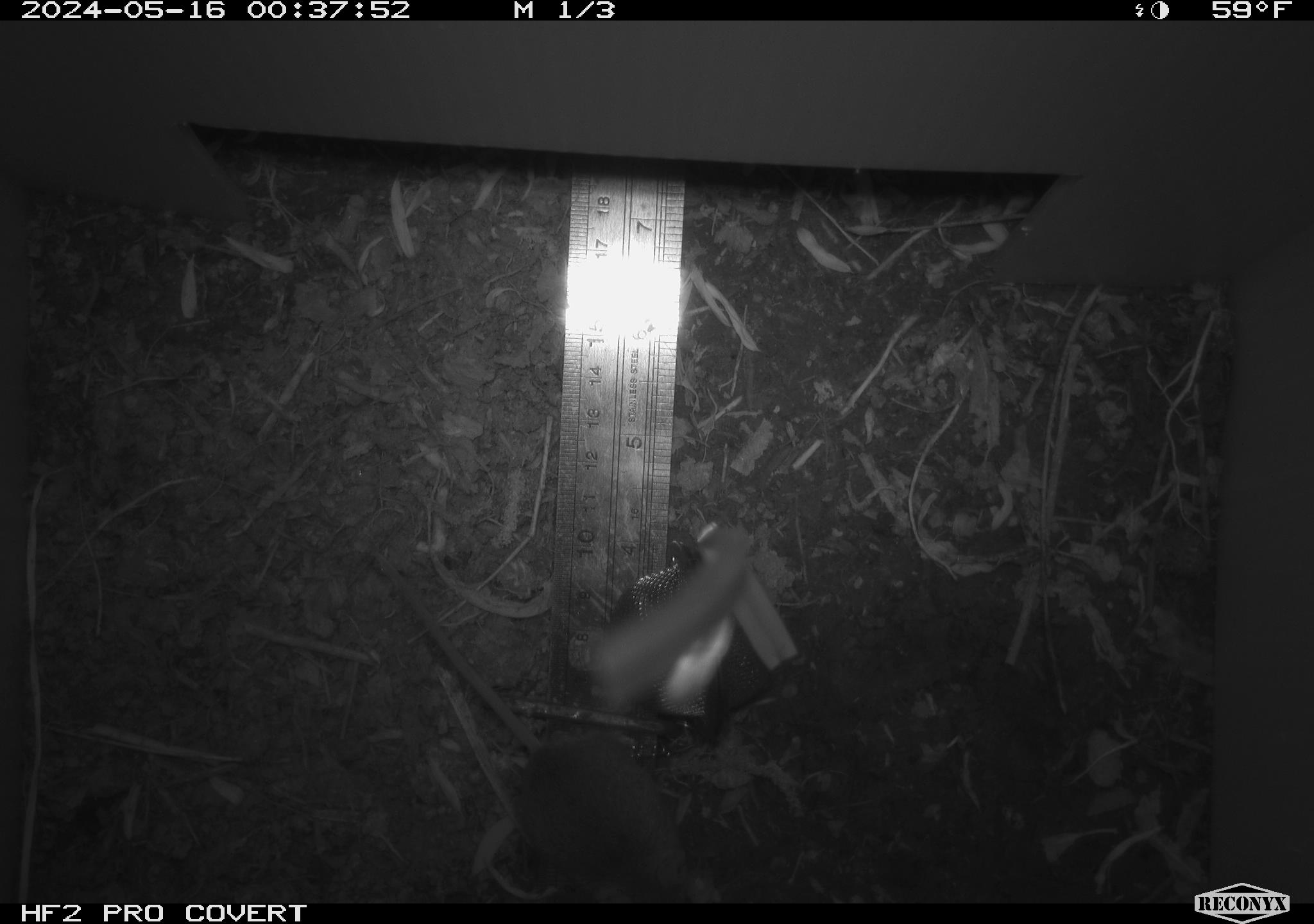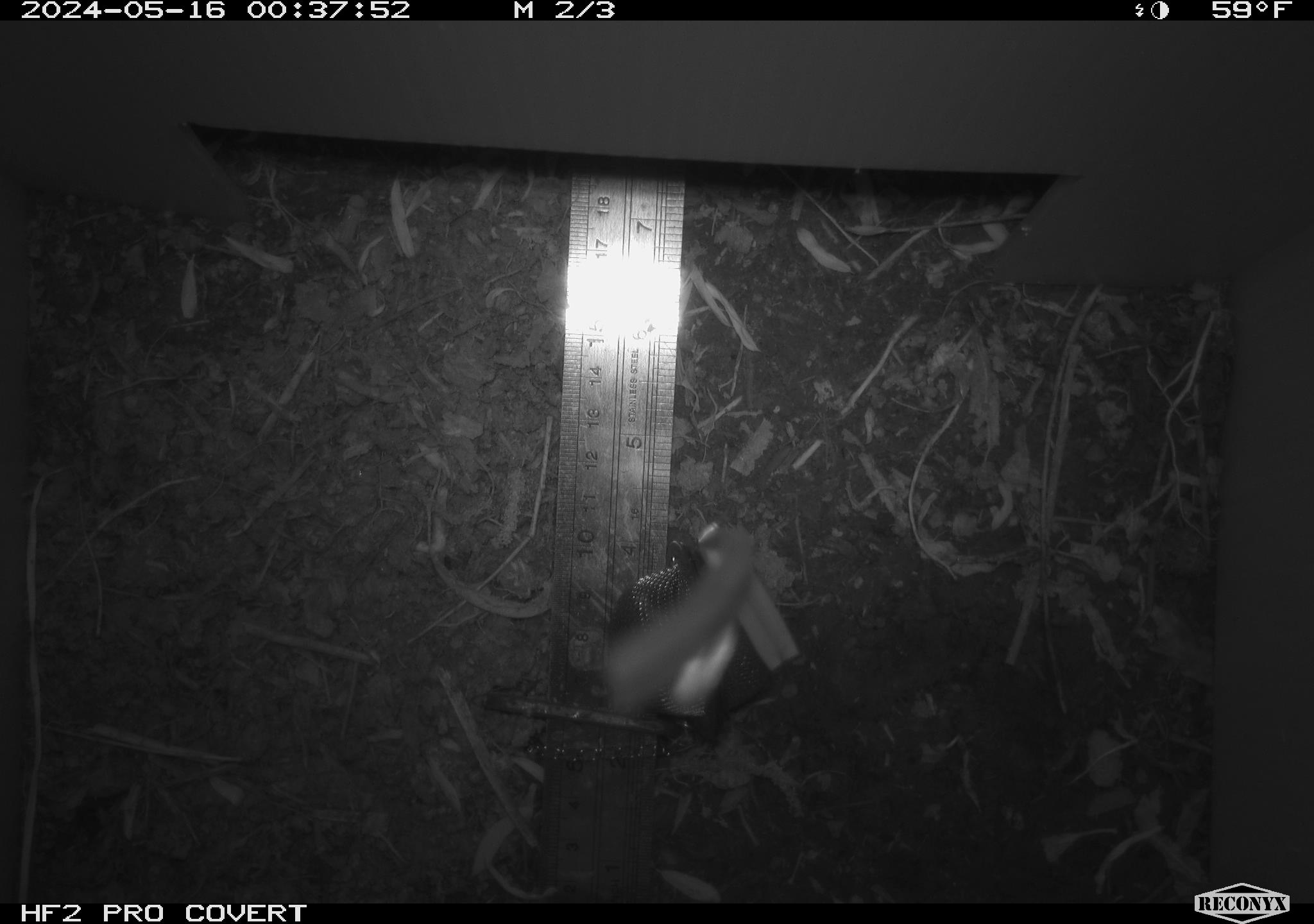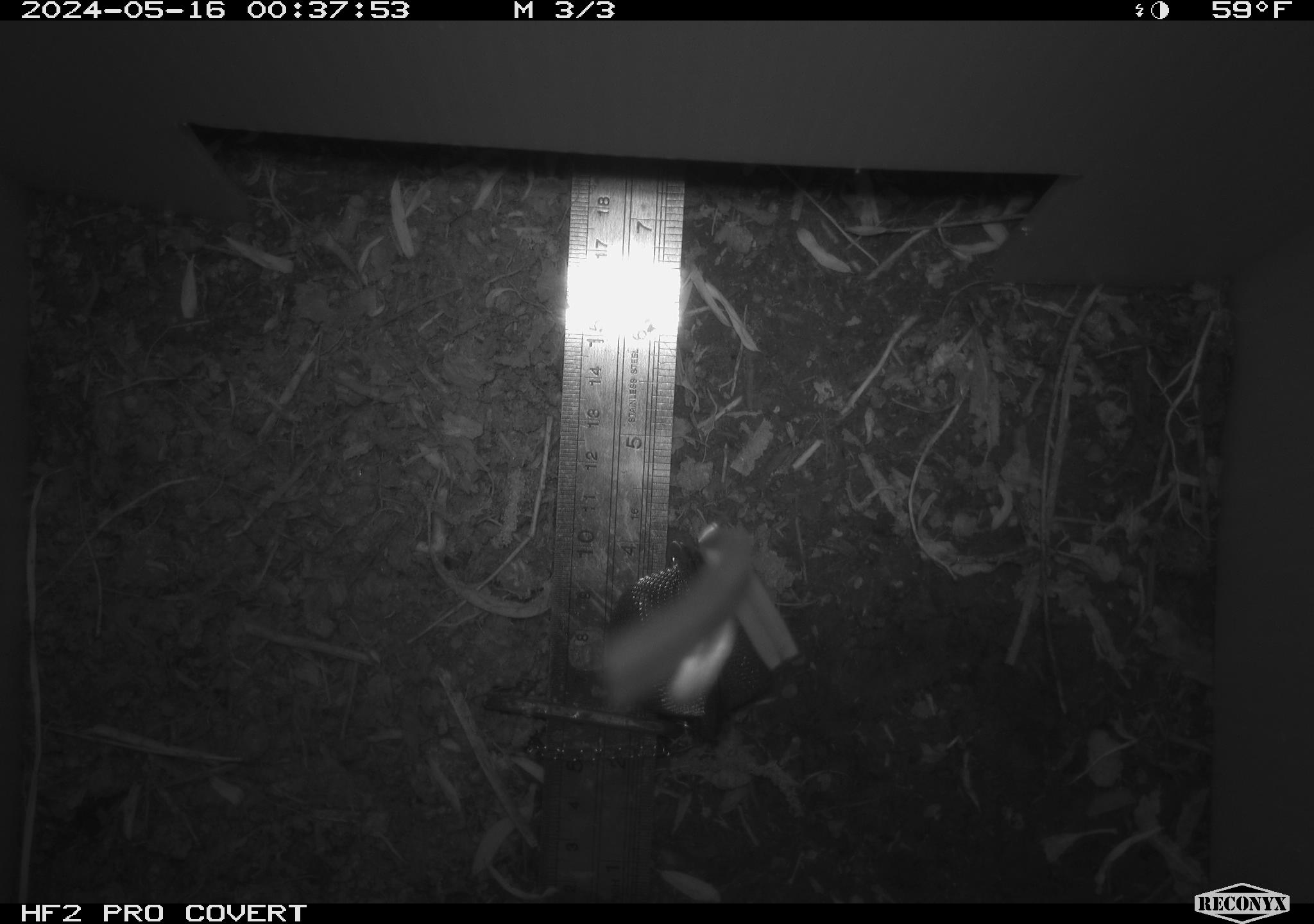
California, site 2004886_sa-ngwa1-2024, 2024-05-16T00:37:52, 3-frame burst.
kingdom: Animalia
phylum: Chordata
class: Mammalia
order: Rodentia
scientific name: Rodentia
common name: mouse species